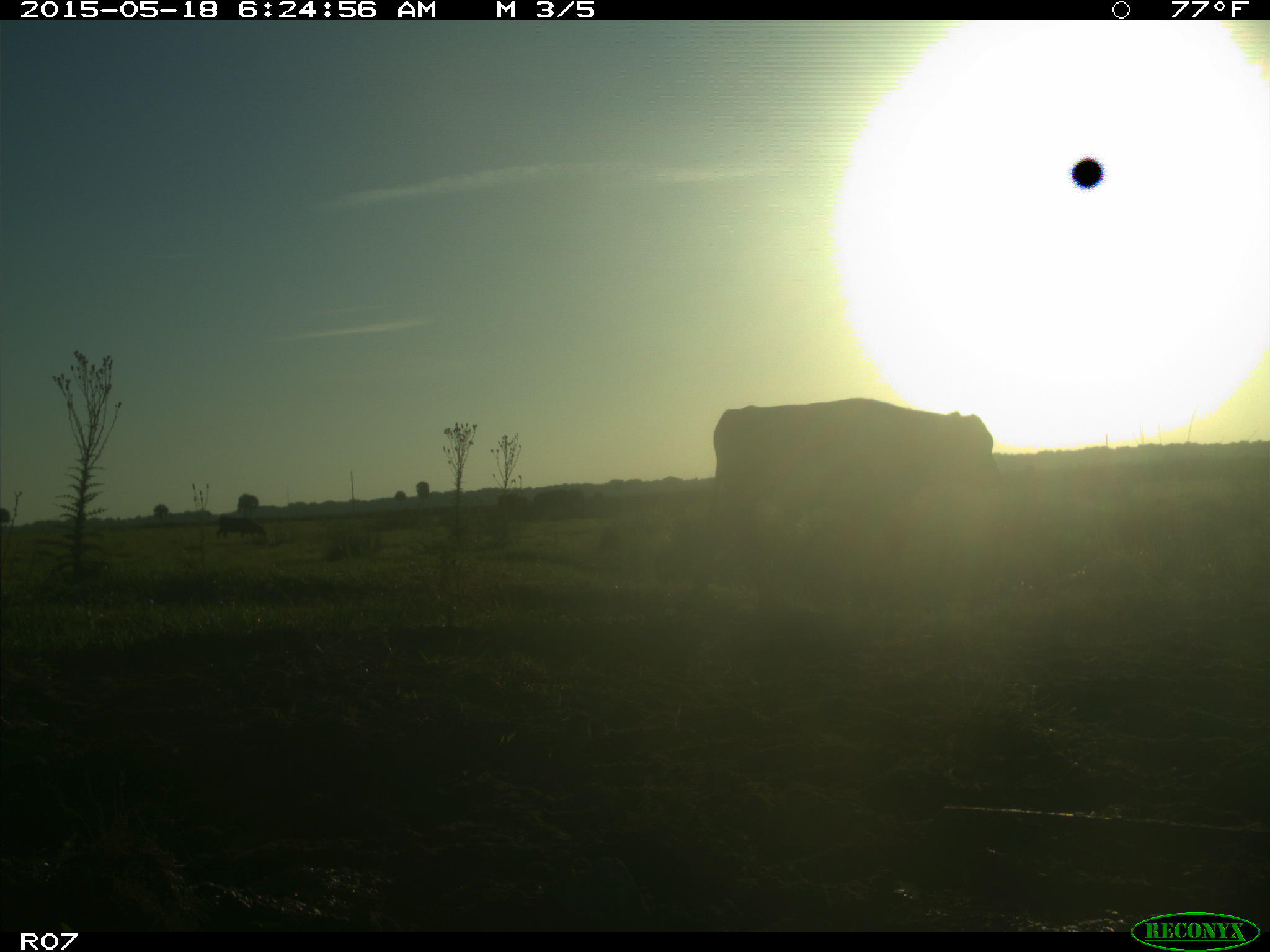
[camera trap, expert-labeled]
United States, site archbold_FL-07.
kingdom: Animalia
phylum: Chordata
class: Mammalia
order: Artiodactyla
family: Bovidae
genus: Bos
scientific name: Bos taurus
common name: domestic cow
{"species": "Bos taurus (domestic cow)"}